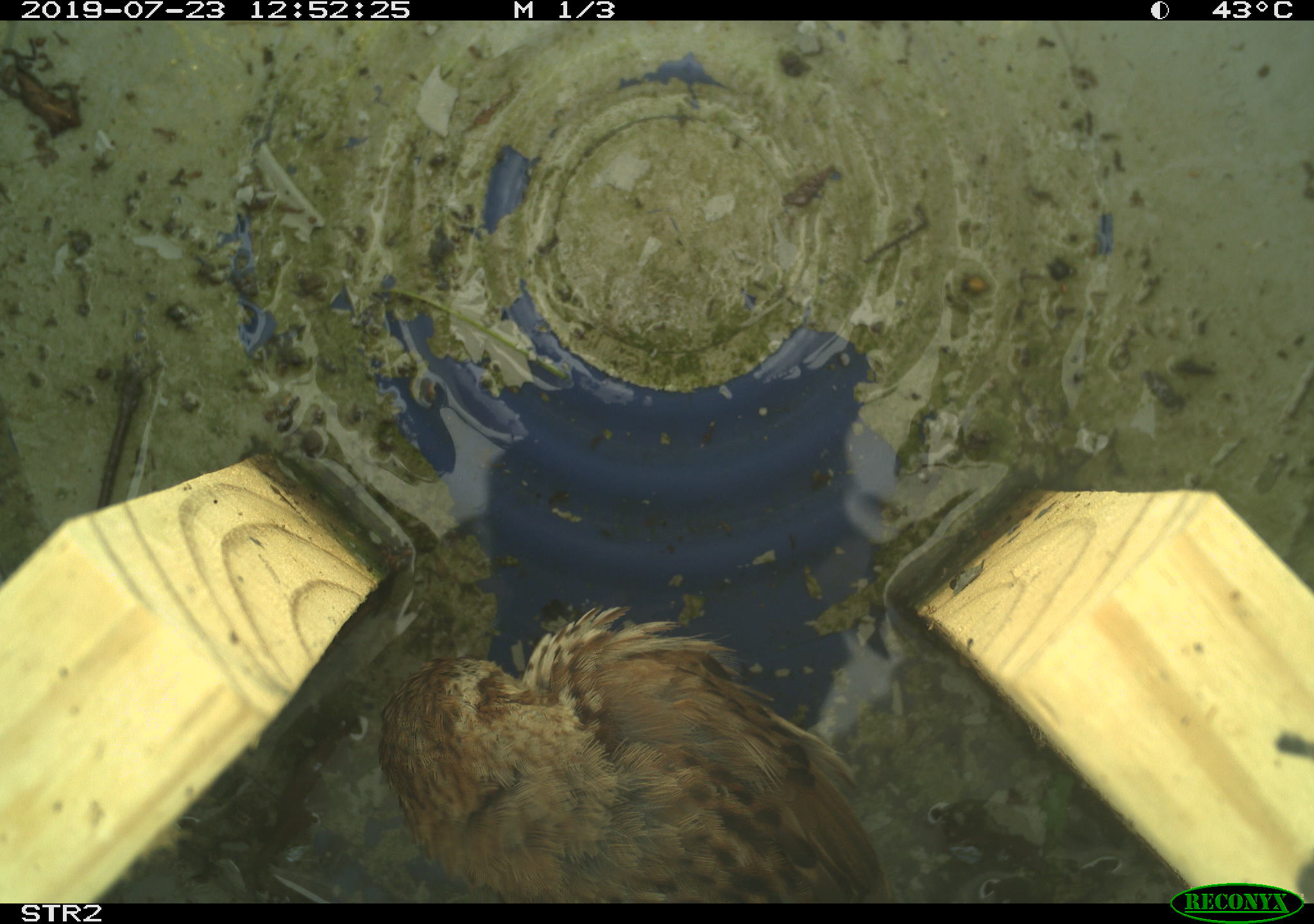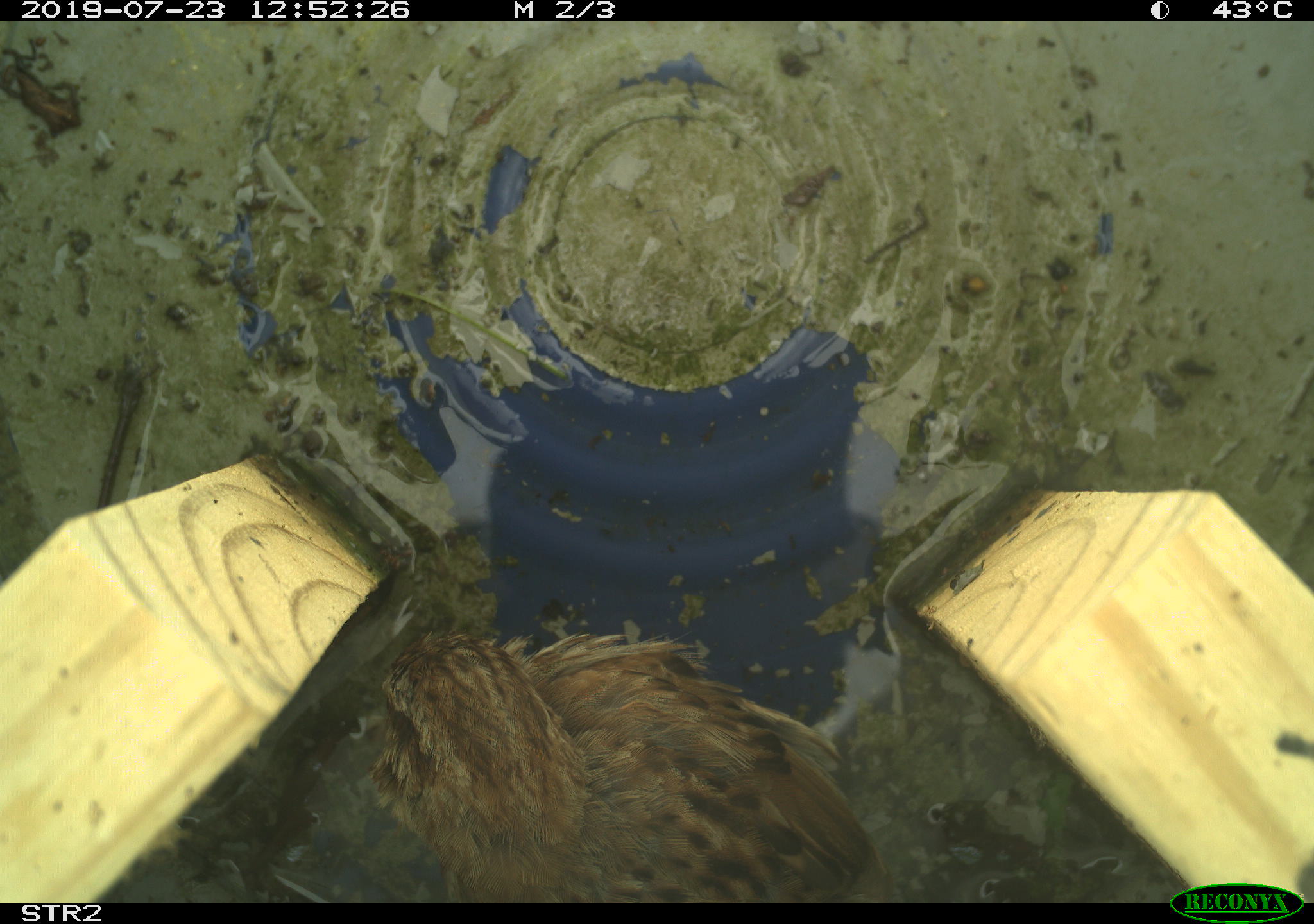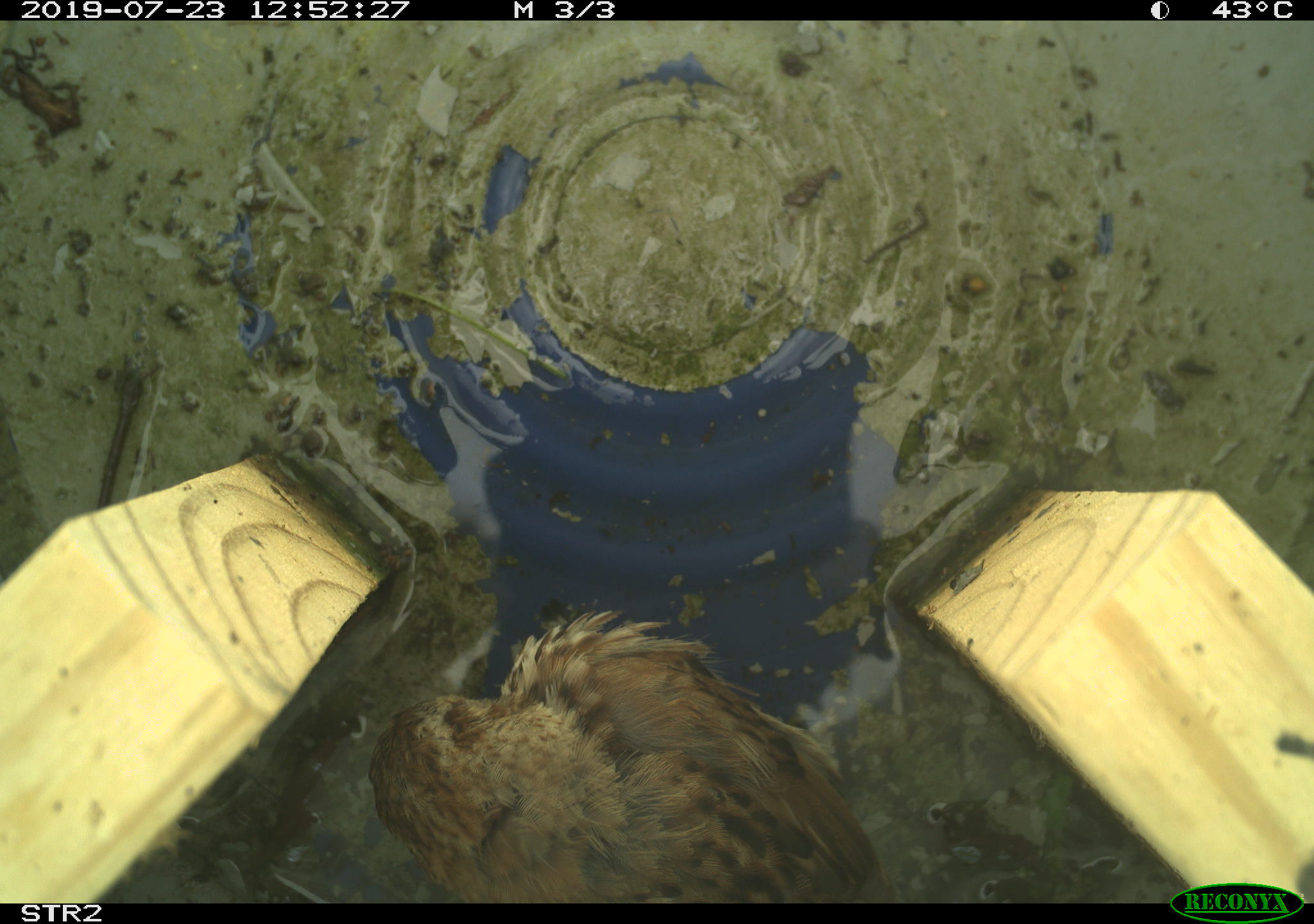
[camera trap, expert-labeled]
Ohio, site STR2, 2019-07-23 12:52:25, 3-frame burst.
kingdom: Animalia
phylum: Chordata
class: Aves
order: Passeriformes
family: Passerellidae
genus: Melospiza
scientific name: Melospiza melodia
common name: song sparrow